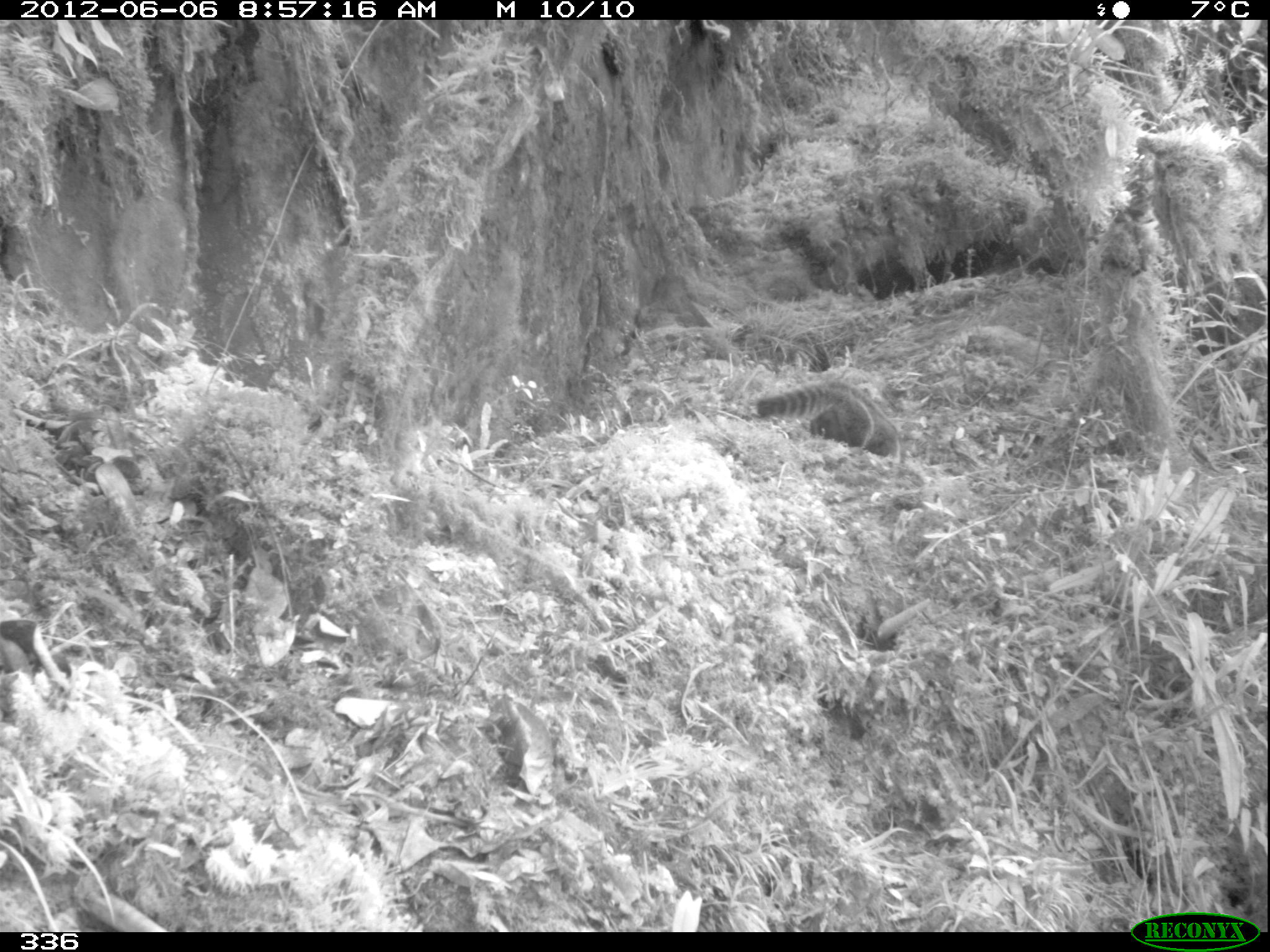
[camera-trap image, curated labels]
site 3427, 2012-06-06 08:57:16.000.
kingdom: Animalia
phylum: Chordata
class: Mammalia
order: Carnivora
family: Procyonidae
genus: Nasua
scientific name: Nasua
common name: coatis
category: unknown coati